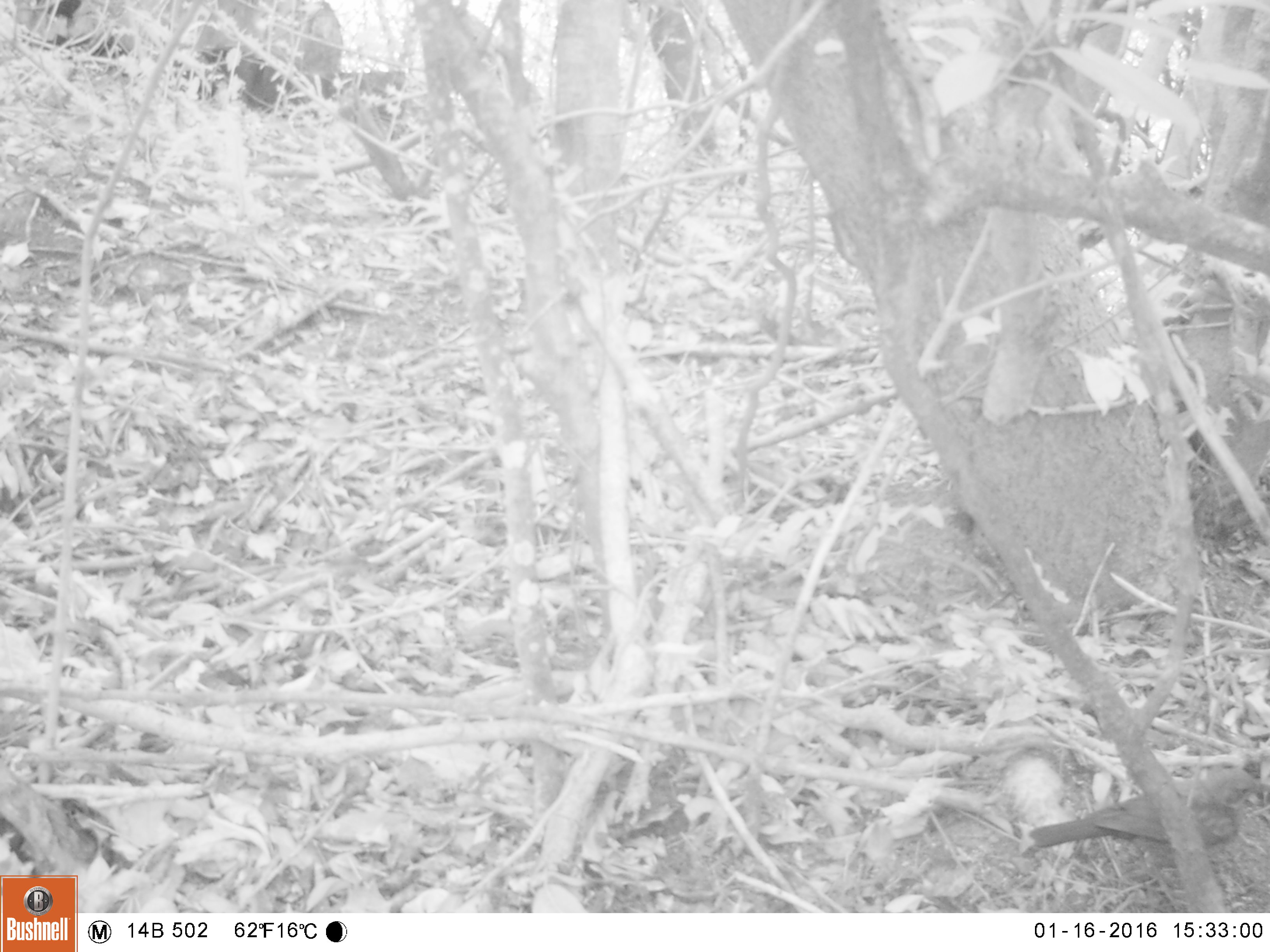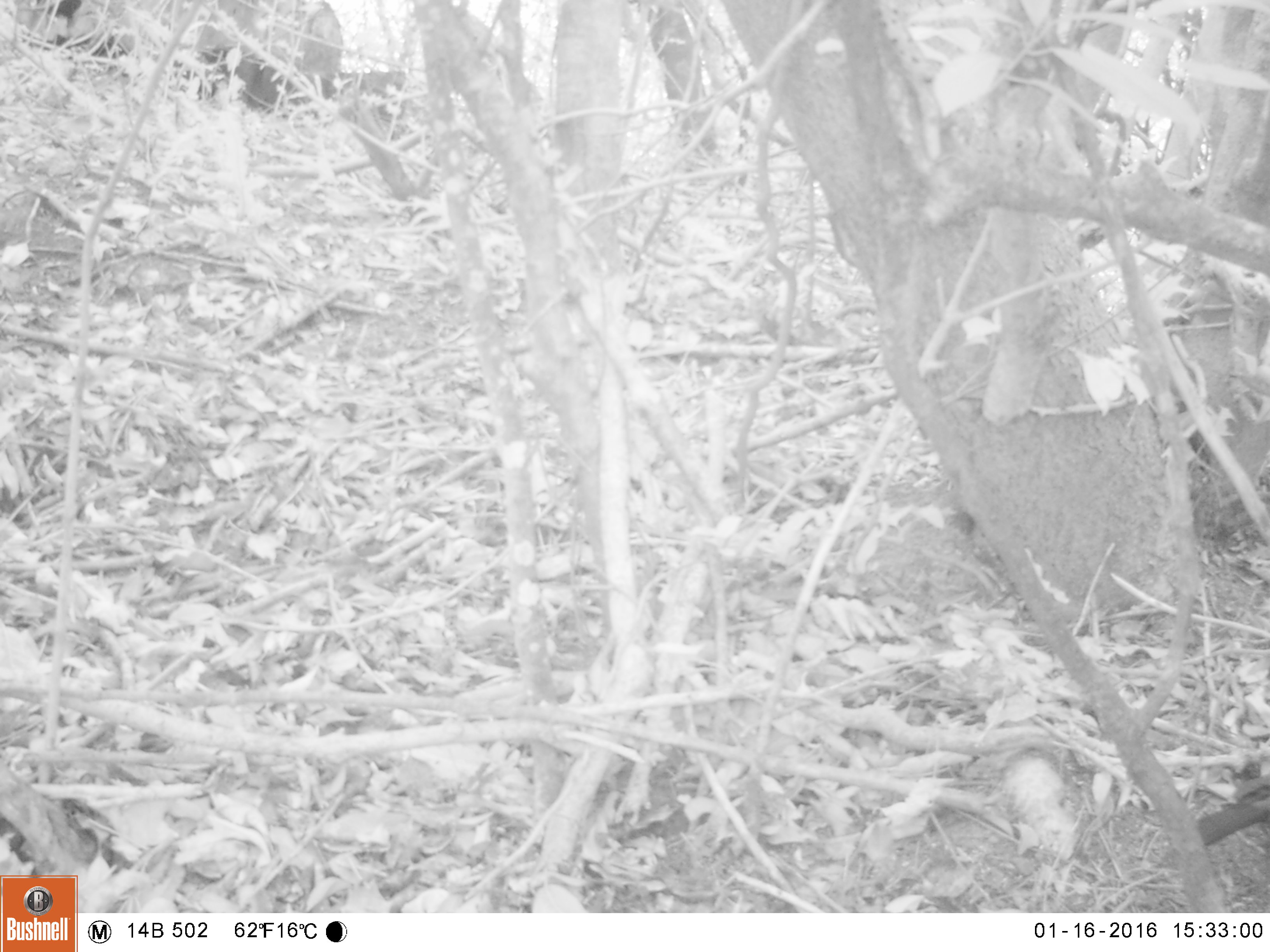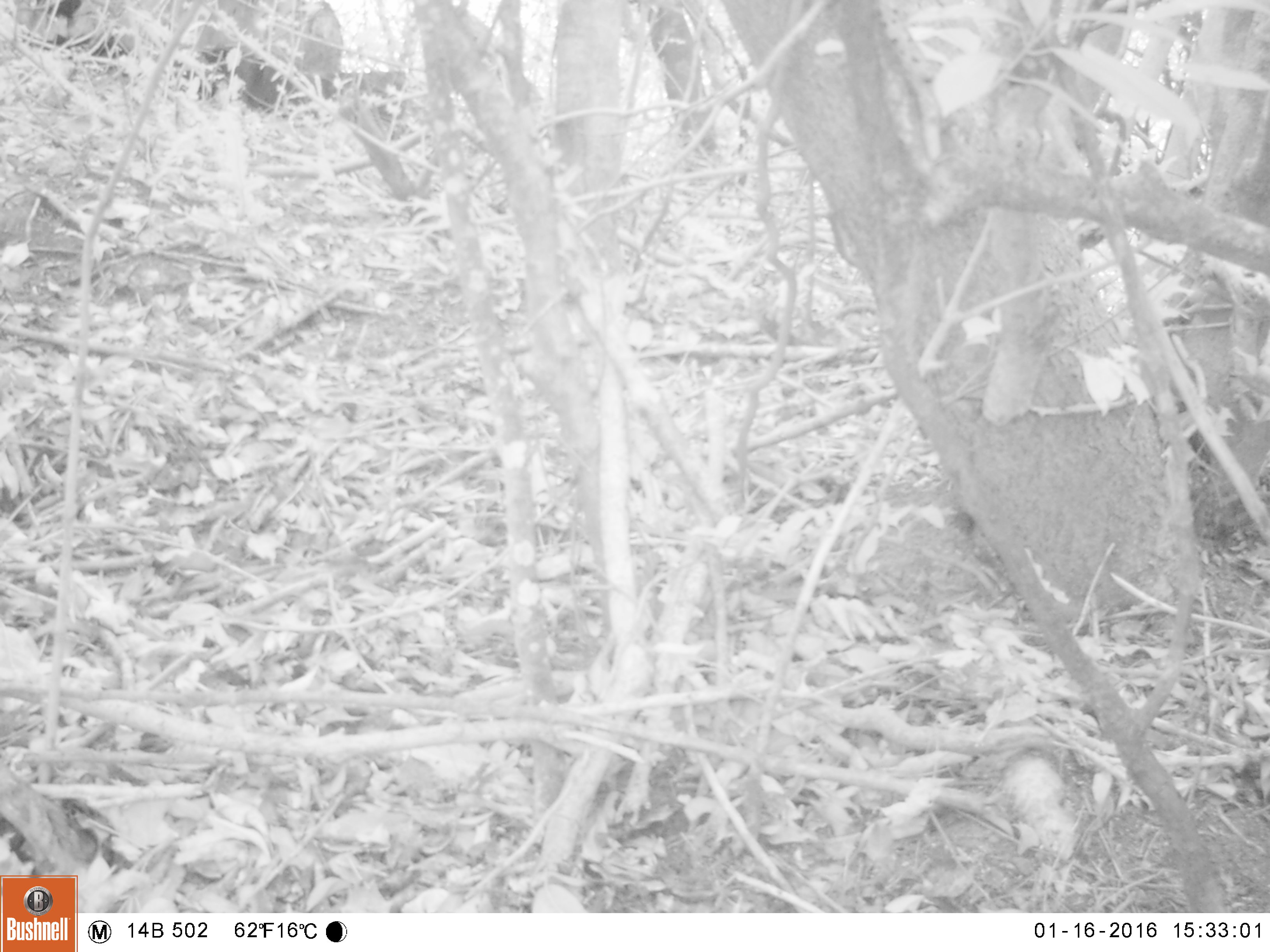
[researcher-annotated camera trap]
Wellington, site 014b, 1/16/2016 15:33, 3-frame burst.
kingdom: Animalia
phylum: Chordata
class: Aves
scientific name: Aves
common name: bird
Bird (Aves).